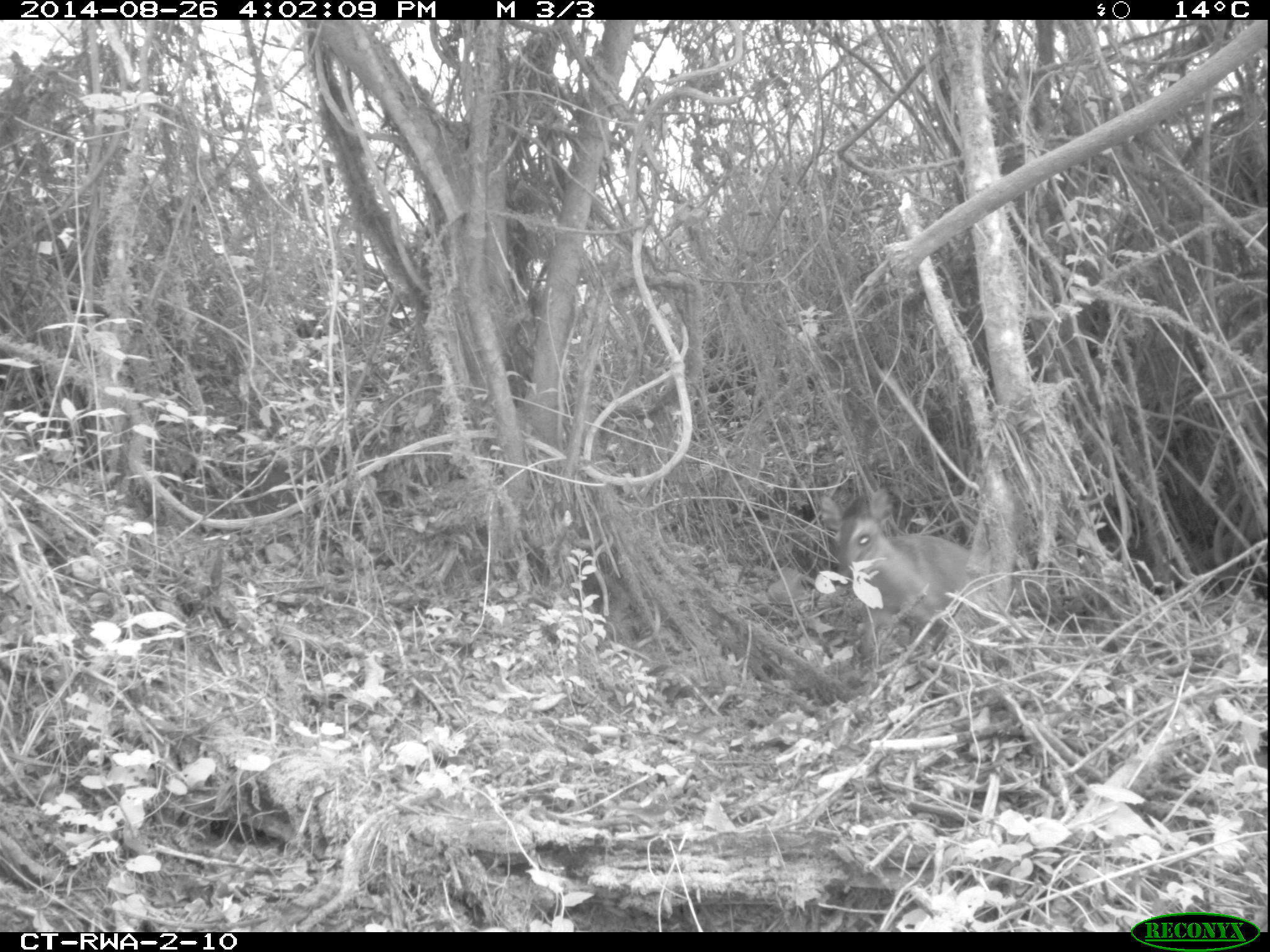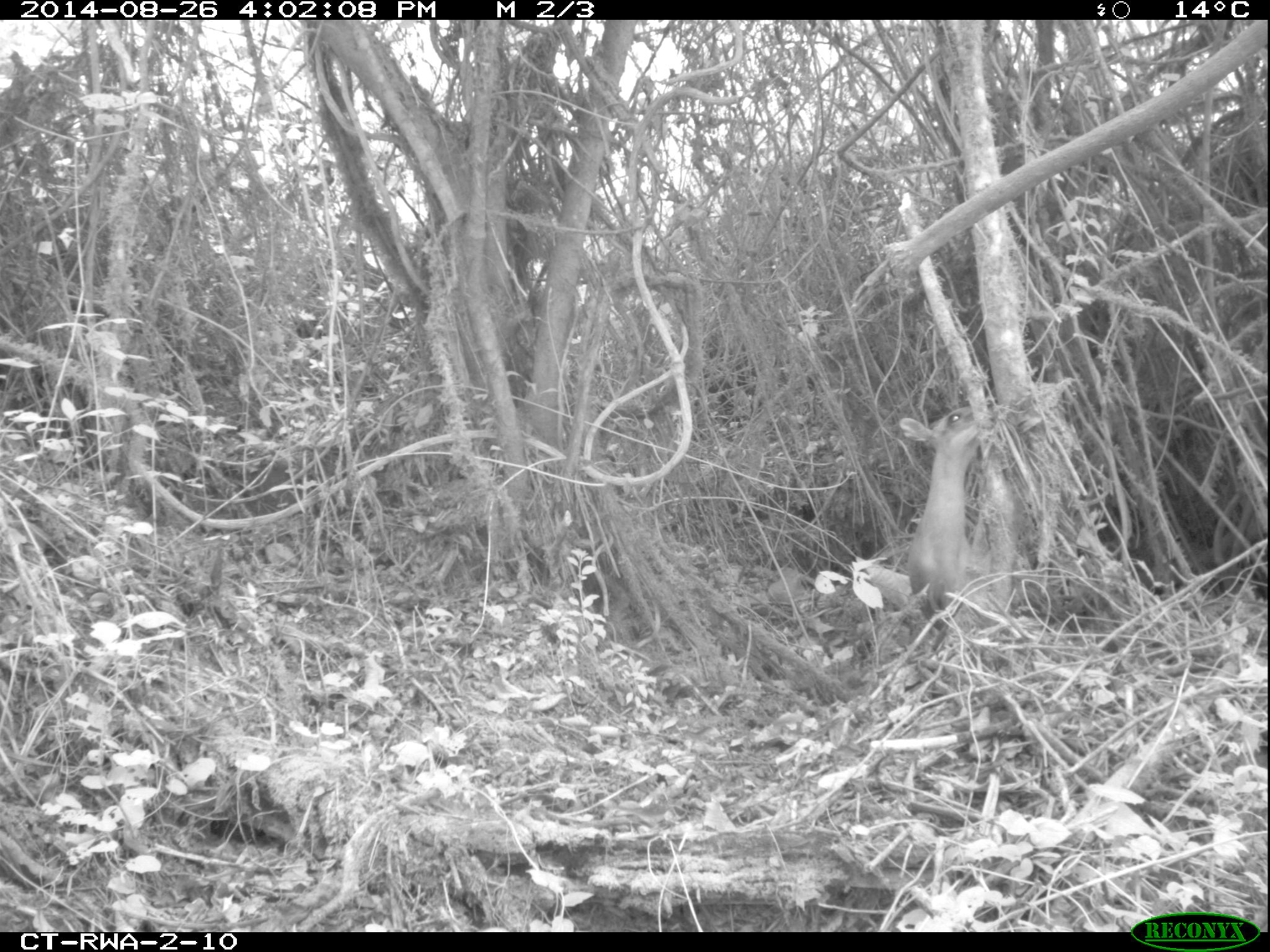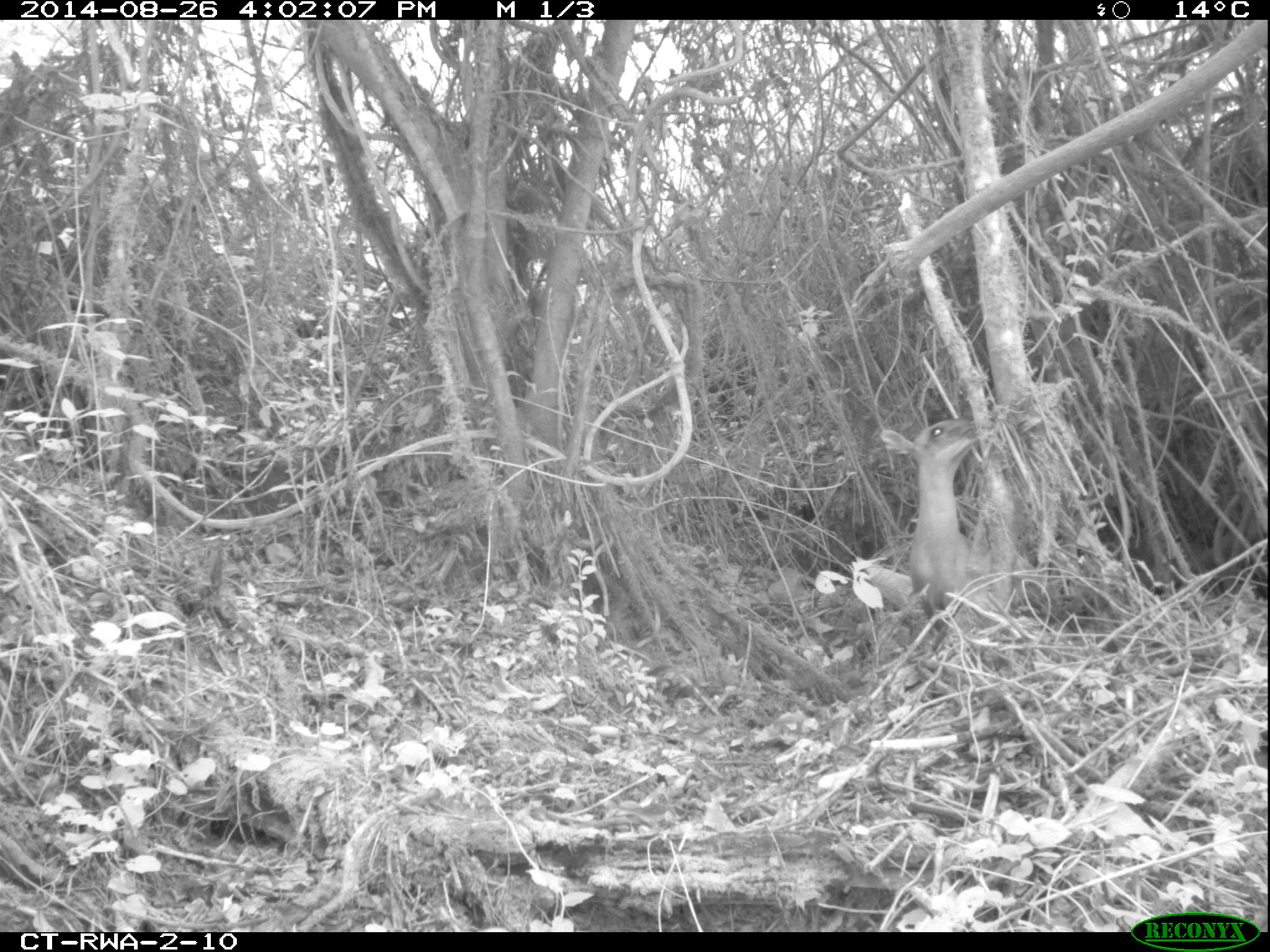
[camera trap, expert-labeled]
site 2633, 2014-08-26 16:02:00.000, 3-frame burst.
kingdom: Animalia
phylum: Chordata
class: Mammalia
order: Artiodactyla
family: Bovidae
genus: Cephalophus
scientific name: Cephalophus nigrifrons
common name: black-fronted duiker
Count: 1.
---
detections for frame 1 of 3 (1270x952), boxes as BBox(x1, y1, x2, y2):
cephalophus nigrifrons: BBox(817, 487, 971, 660)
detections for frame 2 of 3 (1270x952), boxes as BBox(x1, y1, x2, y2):
cephalophus nigrifrons: BBox(899, 405, 1006, 633)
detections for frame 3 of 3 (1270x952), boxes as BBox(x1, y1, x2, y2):
cephalophus nigrifrons: BBox(878, 416, 1007, 633)